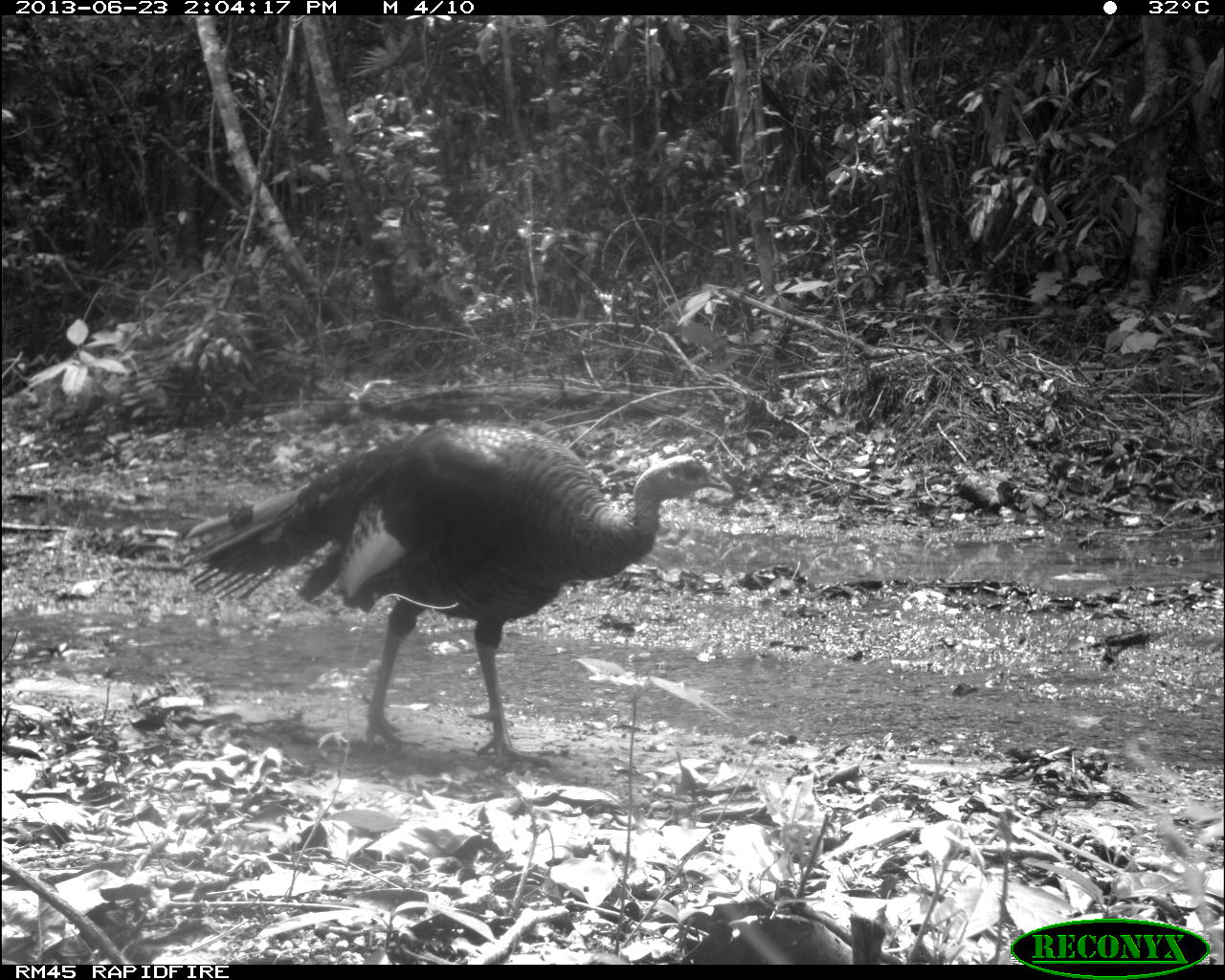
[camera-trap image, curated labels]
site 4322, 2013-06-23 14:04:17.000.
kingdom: Animalia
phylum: Chordata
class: Aves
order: Galliformes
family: Phasianidae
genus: Meleagris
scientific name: Meleagris ocellata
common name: ocellated turkey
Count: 2.